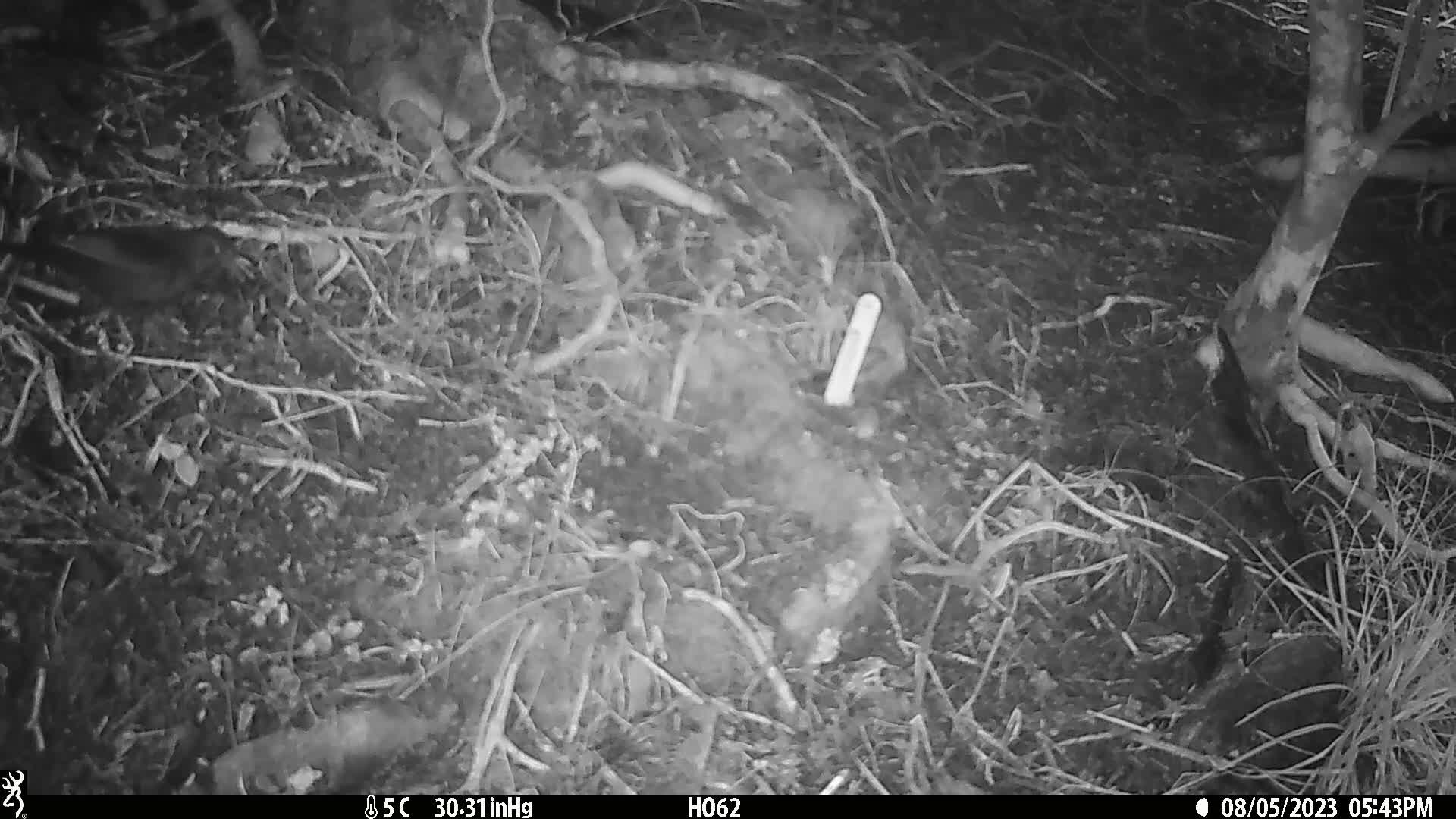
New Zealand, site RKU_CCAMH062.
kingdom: Animalia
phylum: Chordata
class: Aves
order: Passeriformes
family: Turdidae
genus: Turdus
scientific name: Turdus merula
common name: eurasian blackbird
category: blackbird